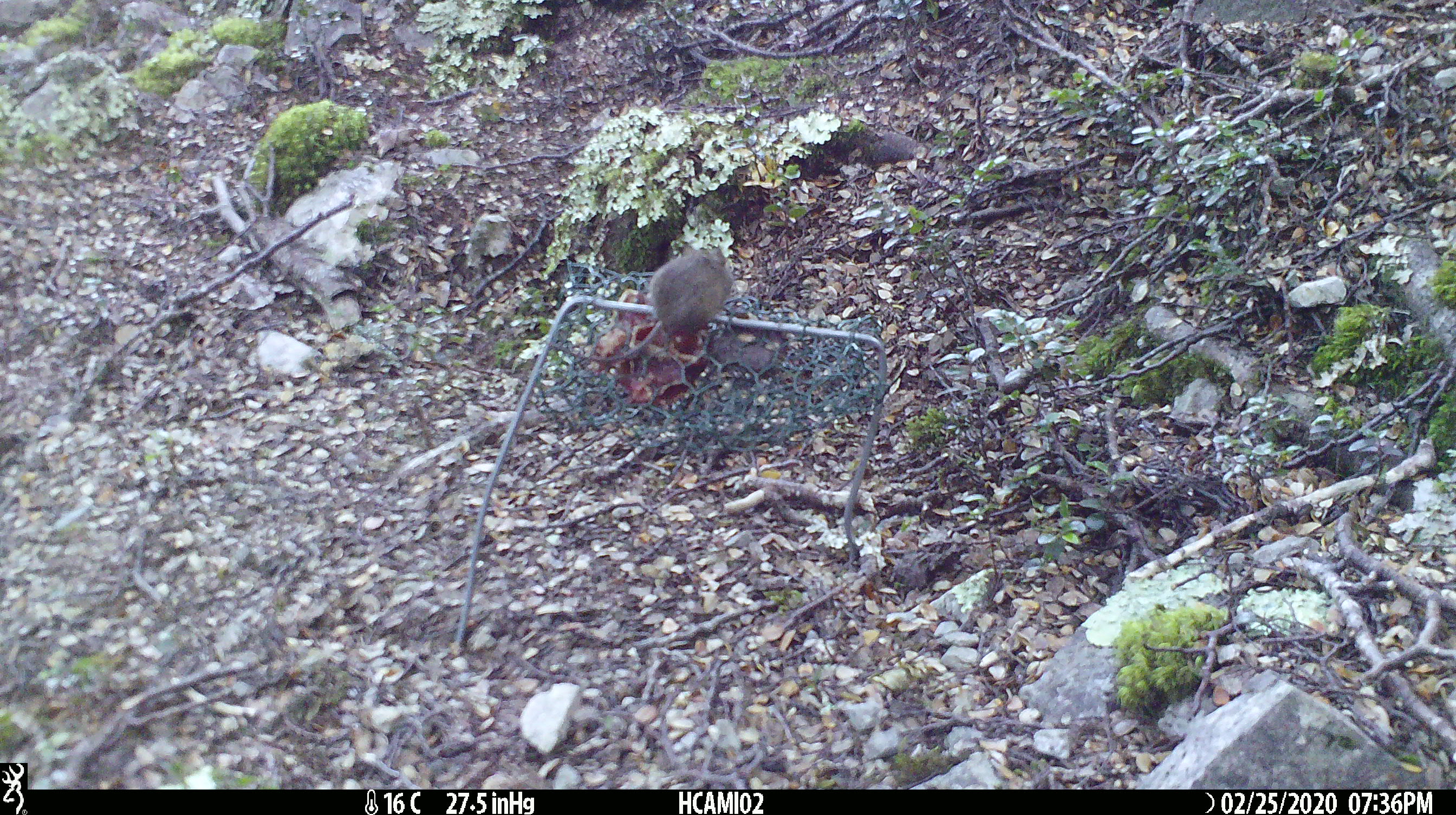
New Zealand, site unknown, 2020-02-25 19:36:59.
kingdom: Animalia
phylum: Chordata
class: Mammalia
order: Rodentia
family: Muridae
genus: Mus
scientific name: Mus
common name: mouse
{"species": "mouse (Mus)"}